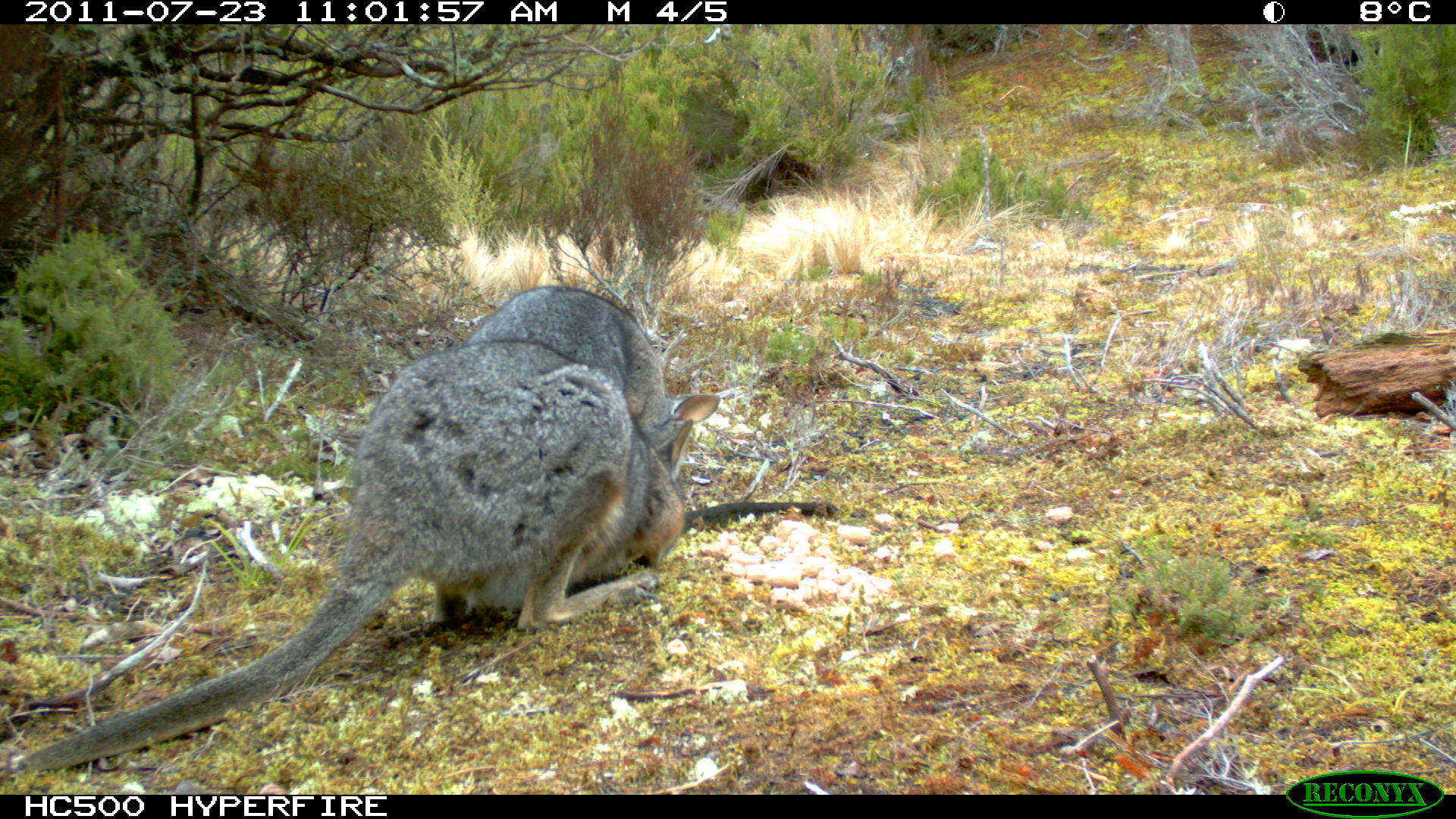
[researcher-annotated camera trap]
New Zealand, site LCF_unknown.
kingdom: Animalia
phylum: Chordata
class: Mammalia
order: Diprotodontia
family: Macropodidae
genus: Notamacropus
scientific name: Notamacropus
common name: wallaby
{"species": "wallaby (Notamacropus)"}